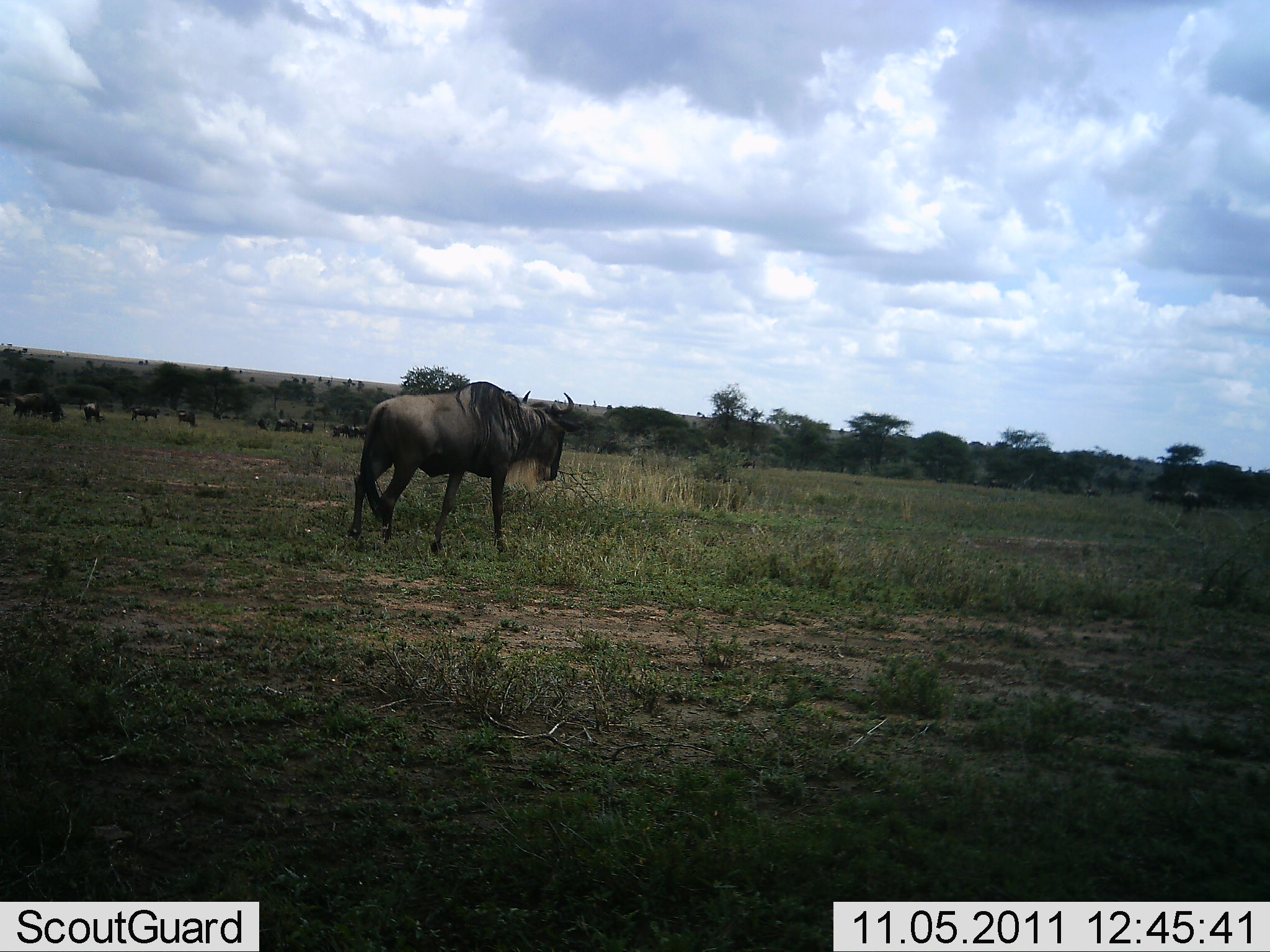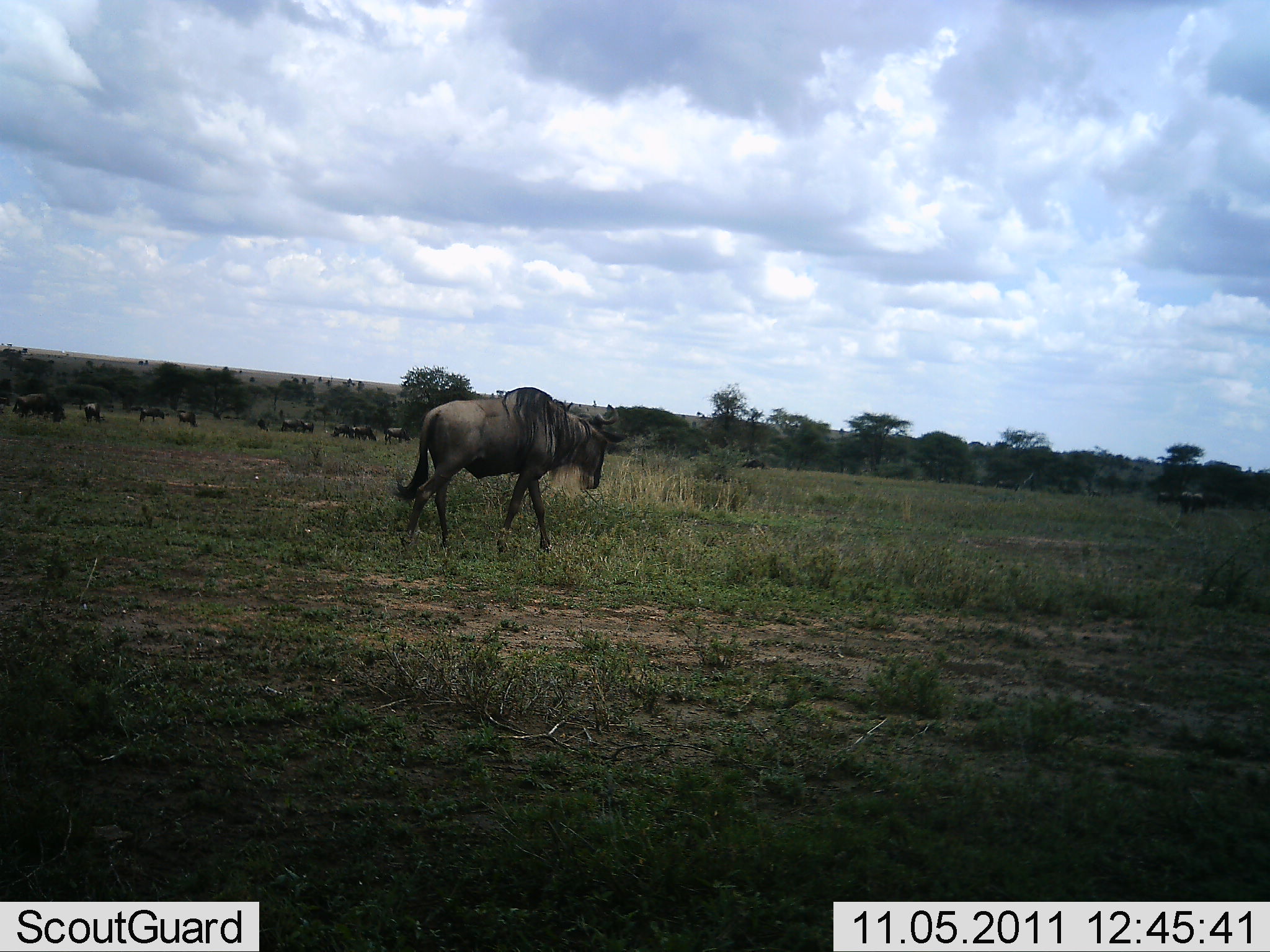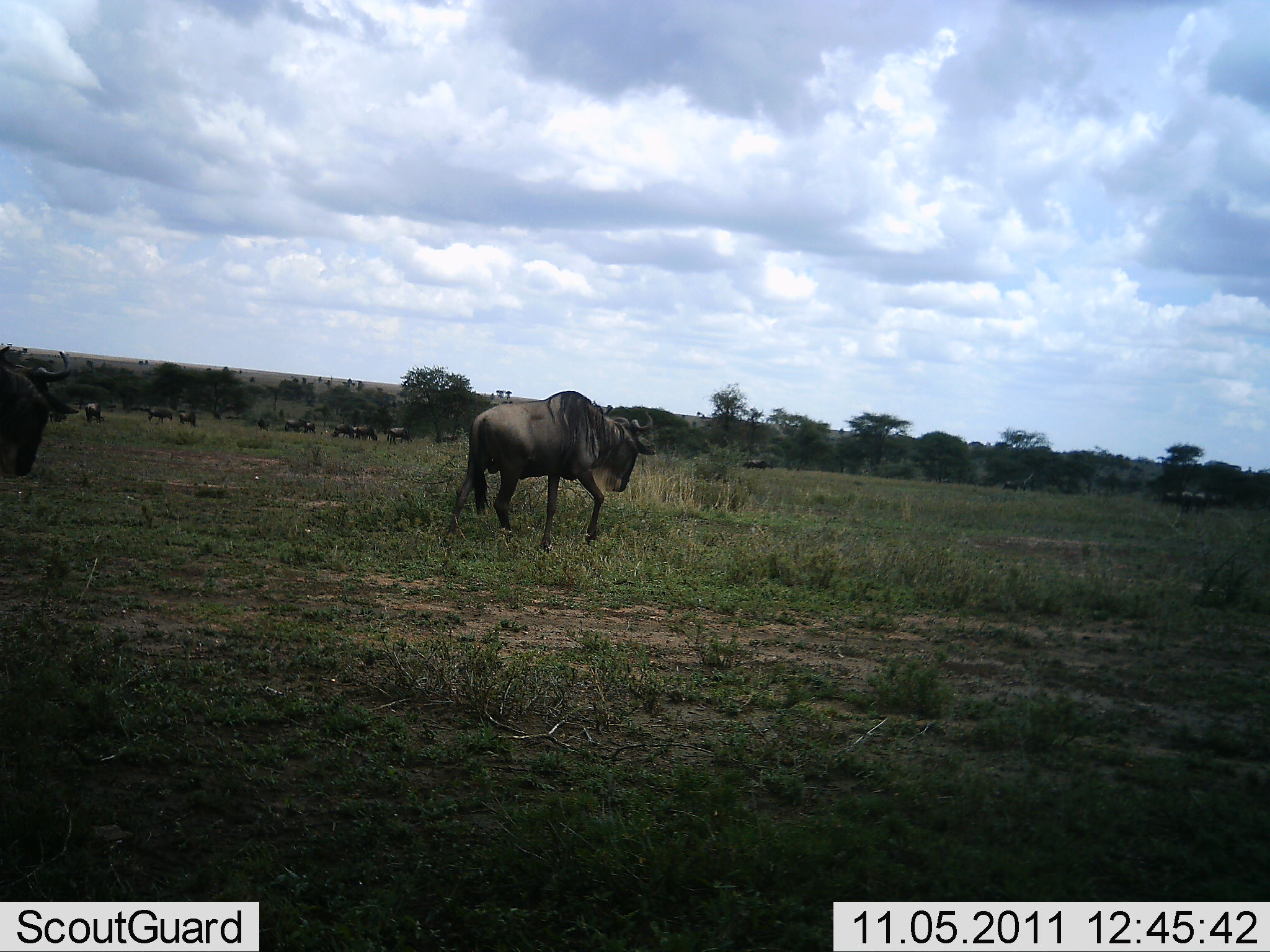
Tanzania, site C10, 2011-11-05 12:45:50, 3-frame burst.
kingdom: Animalia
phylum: Chordata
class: Mammalia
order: Artiodactyla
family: Bovidae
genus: Connochaetes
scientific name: Connochaetes taurinus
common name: blue wildebeest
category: wildebeest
Wildebeest (blue wildebeest) (Connochaetes taurinus), count 11-50. Behavior (volunteer vote fractions): standing 31%, resting 0%, moving 100%, interacting 0%. Young present (vote fraction): 0%. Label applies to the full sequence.